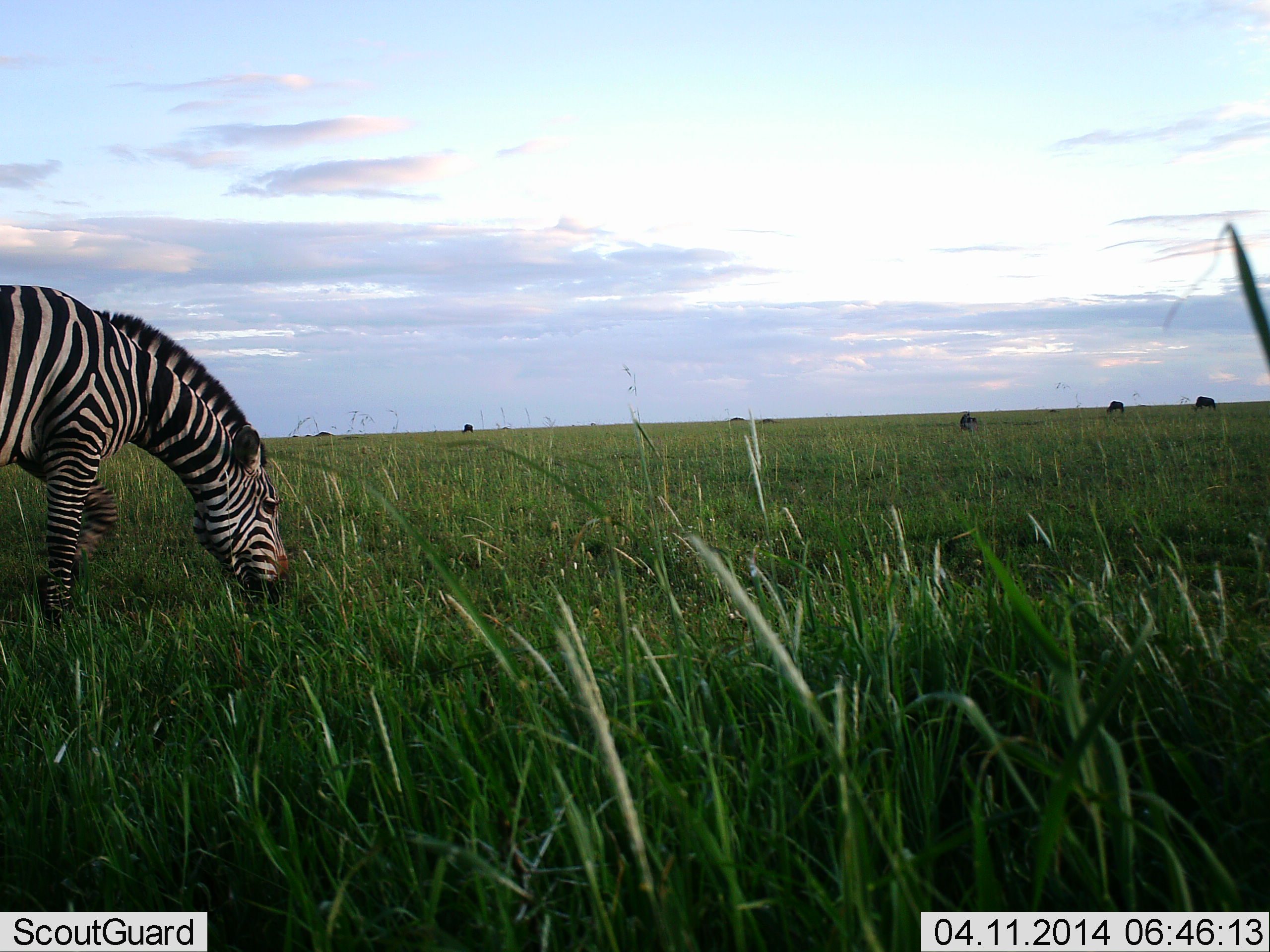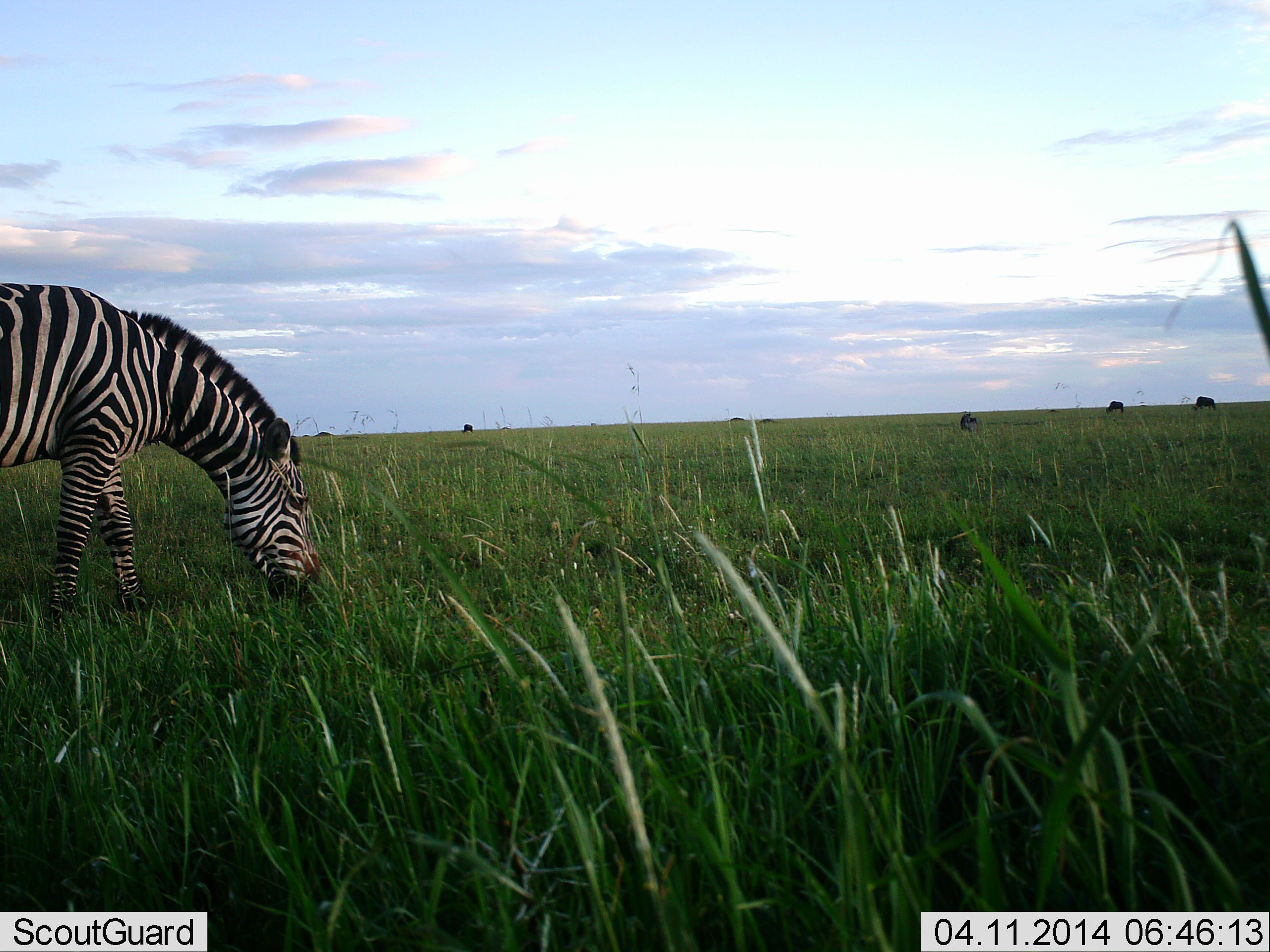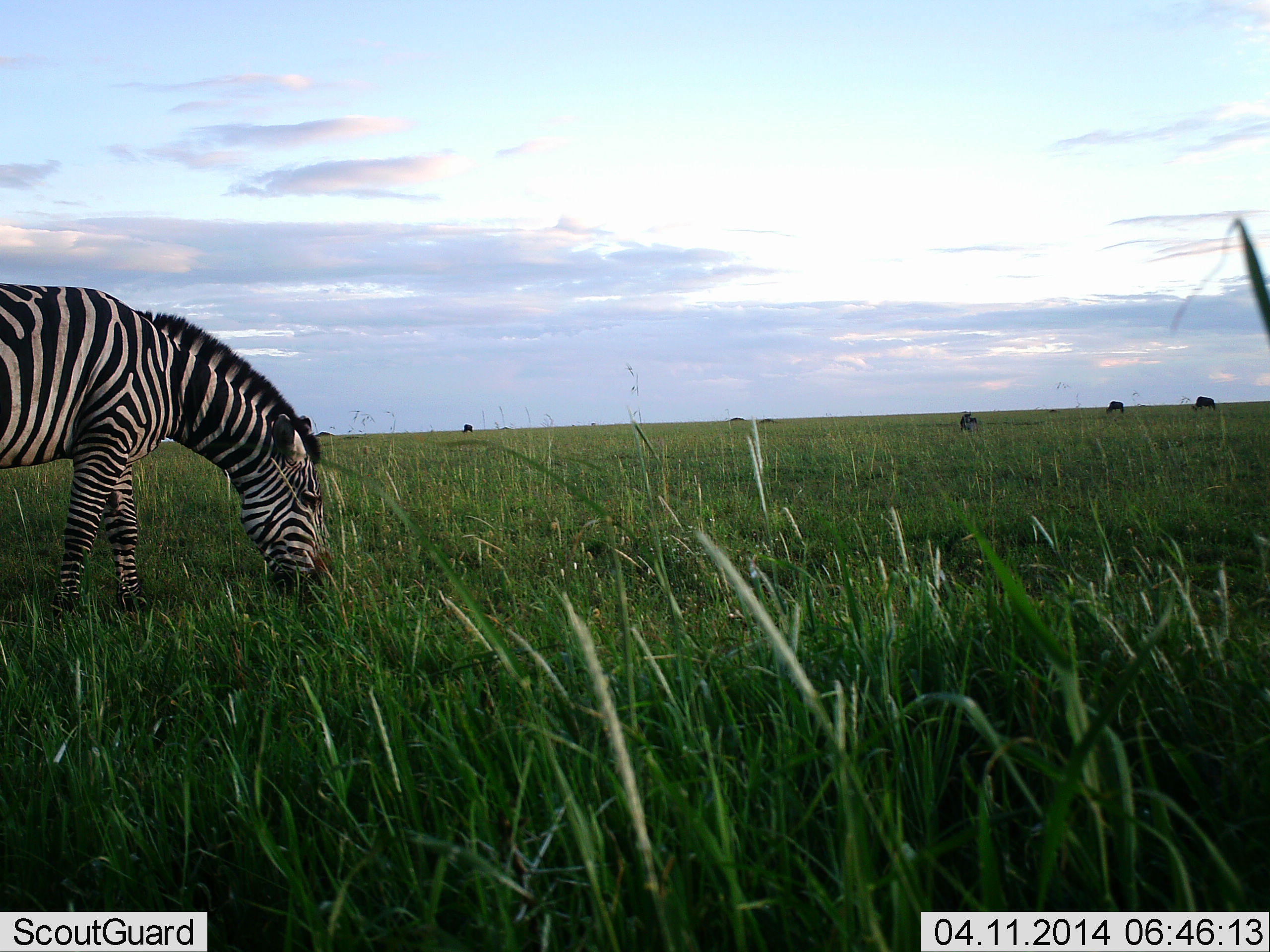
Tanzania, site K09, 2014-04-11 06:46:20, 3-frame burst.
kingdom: Animalia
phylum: Chordata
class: Mammalia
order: Perissodactyla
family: Equidae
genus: Equus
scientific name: Equus quagga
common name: plains zebra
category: zebra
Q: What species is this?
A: Zebra (plains zebra) (Equus quagga).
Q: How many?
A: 1.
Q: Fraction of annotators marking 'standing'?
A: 23%.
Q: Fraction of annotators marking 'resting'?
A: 0%.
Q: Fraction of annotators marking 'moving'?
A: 9%.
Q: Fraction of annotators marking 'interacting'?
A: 0%.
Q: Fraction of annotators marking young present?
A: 0%.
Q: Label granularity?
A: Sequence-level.